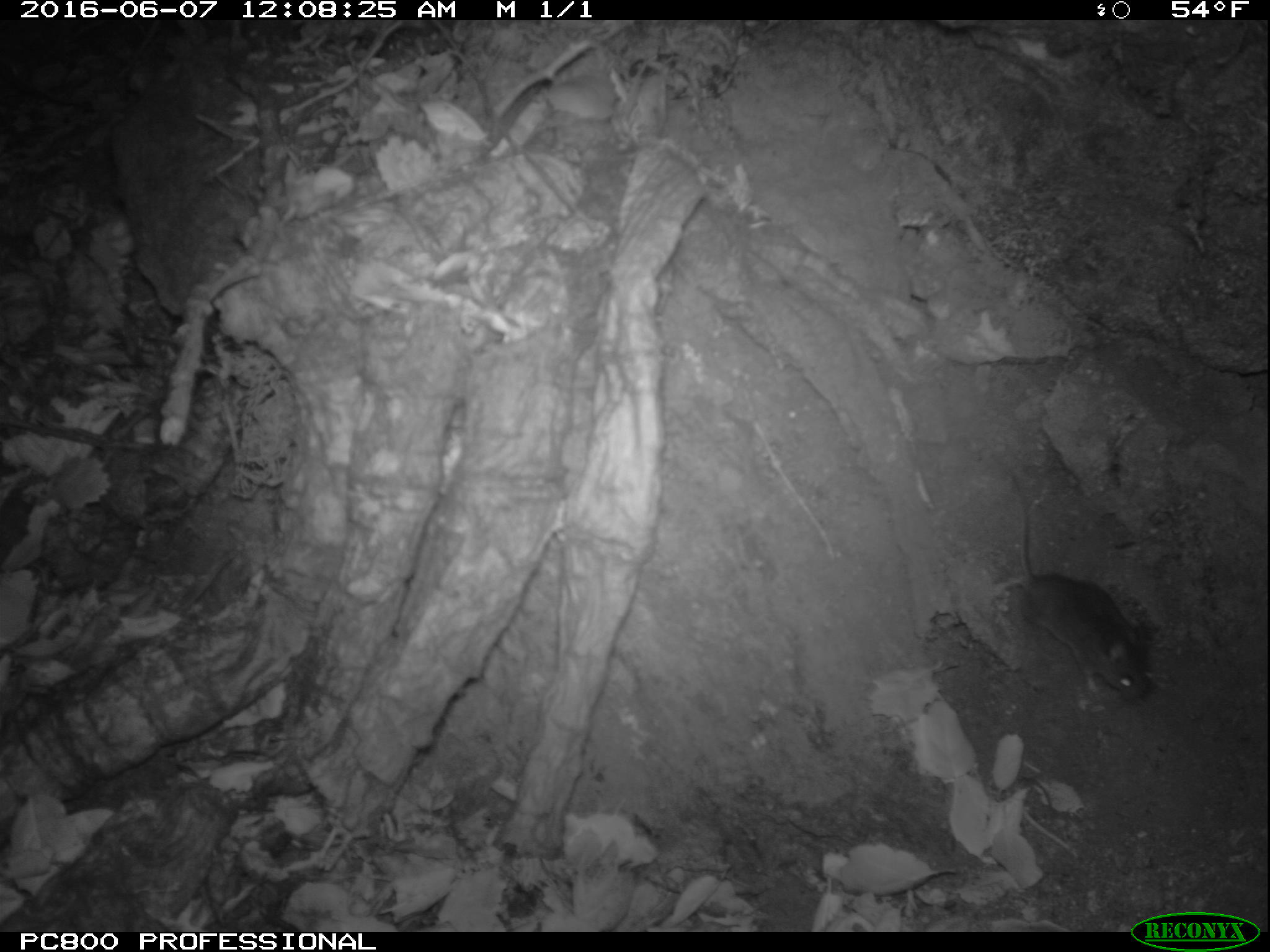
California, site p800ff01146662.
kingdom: Animalia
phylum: Chordata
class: Mammalia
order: Rodentia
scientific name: Rodentia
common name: rodent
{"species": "rodent (Rodentia)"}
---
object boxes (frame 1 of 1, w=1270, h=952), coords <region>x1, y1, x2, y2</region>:
rodent: <region>992, 451, 1158, 705</region>